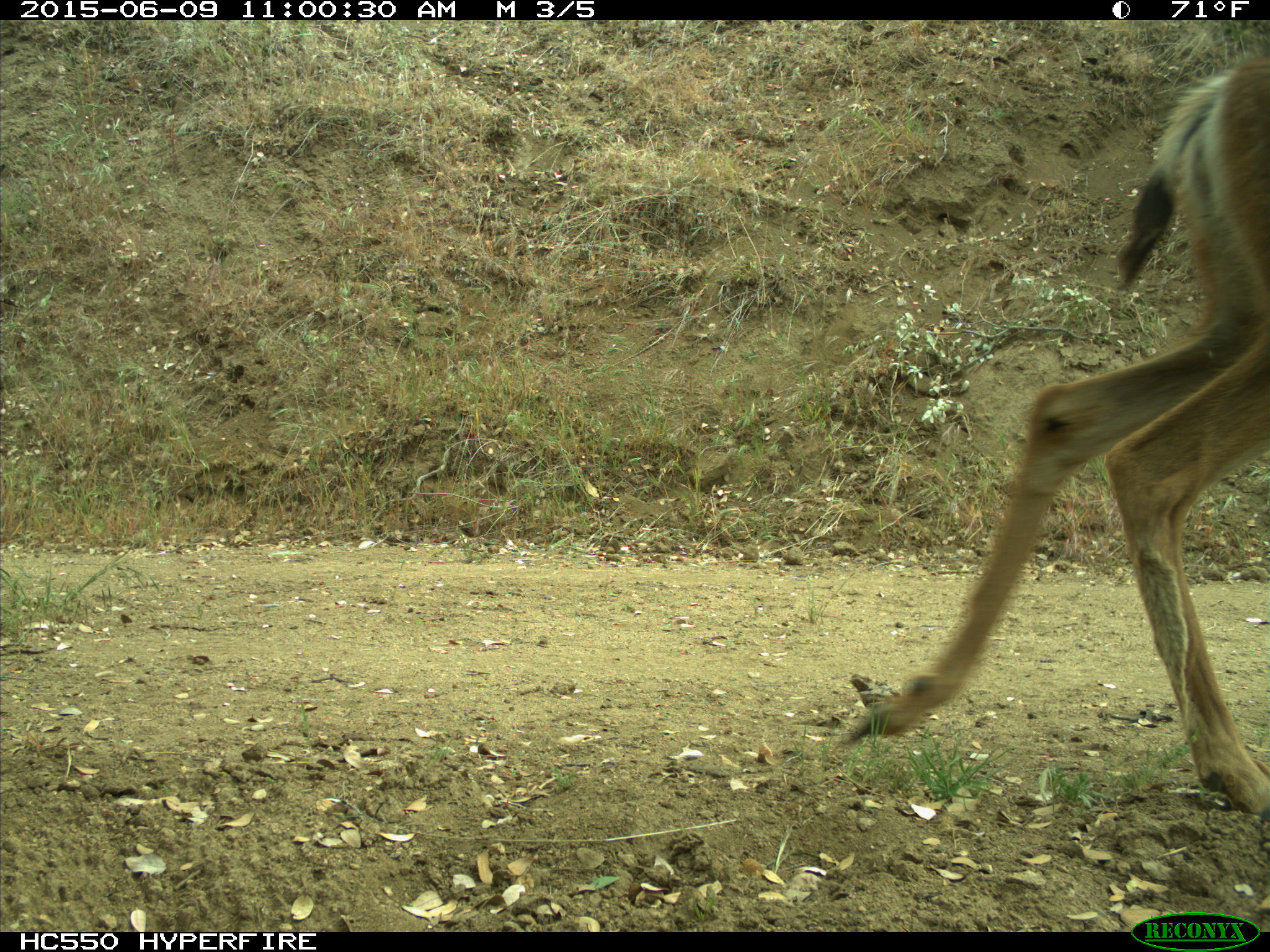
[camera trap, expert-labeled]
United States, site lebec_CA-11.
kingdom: Animalia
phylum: Chordata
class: Mammalia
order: Artiodactyla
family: Cervidae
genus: Odocoileus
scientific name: Odocoileus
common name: deer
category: unidentified deer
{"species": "unidentified deer (deer) (Odocoileus)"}